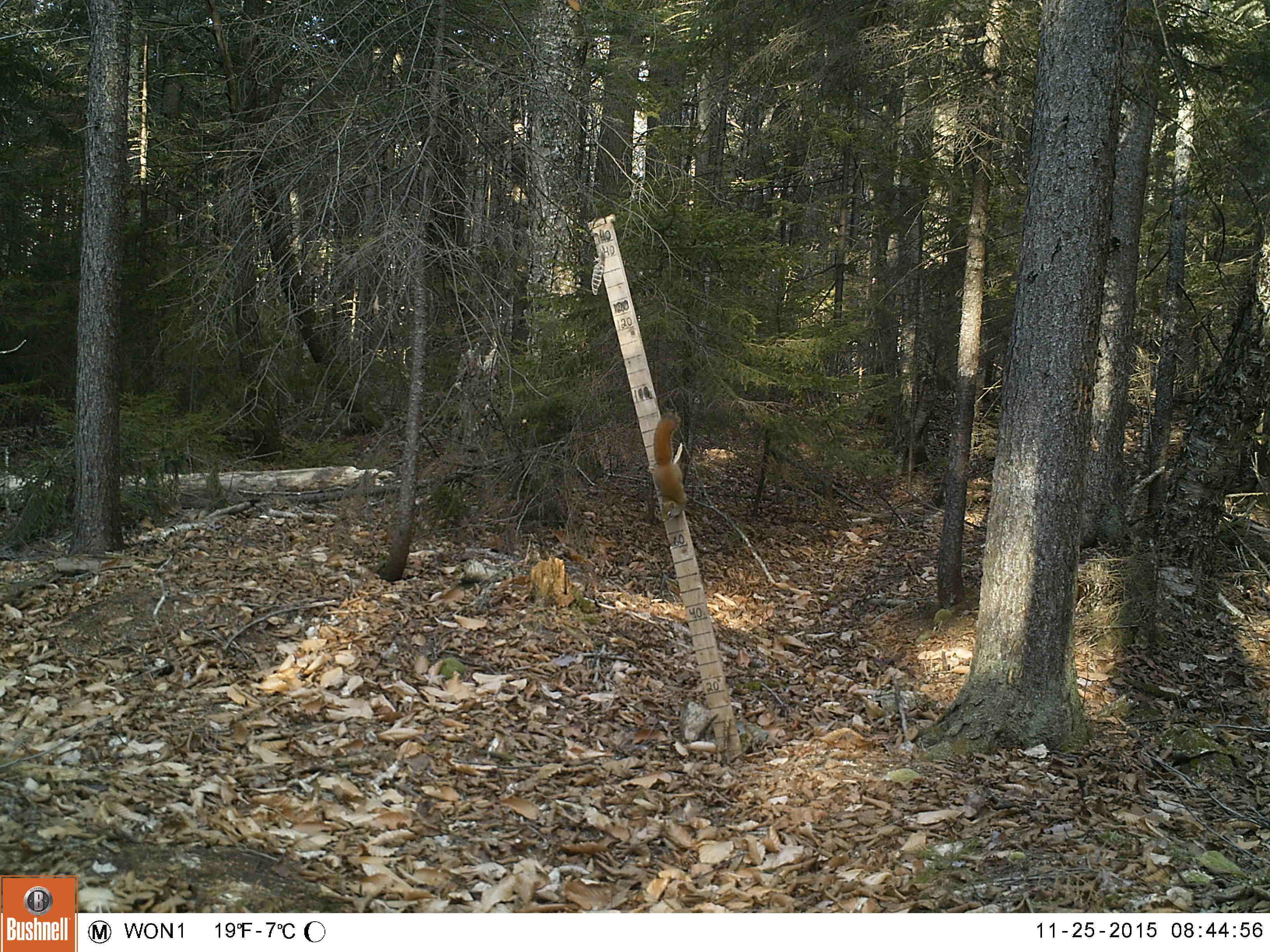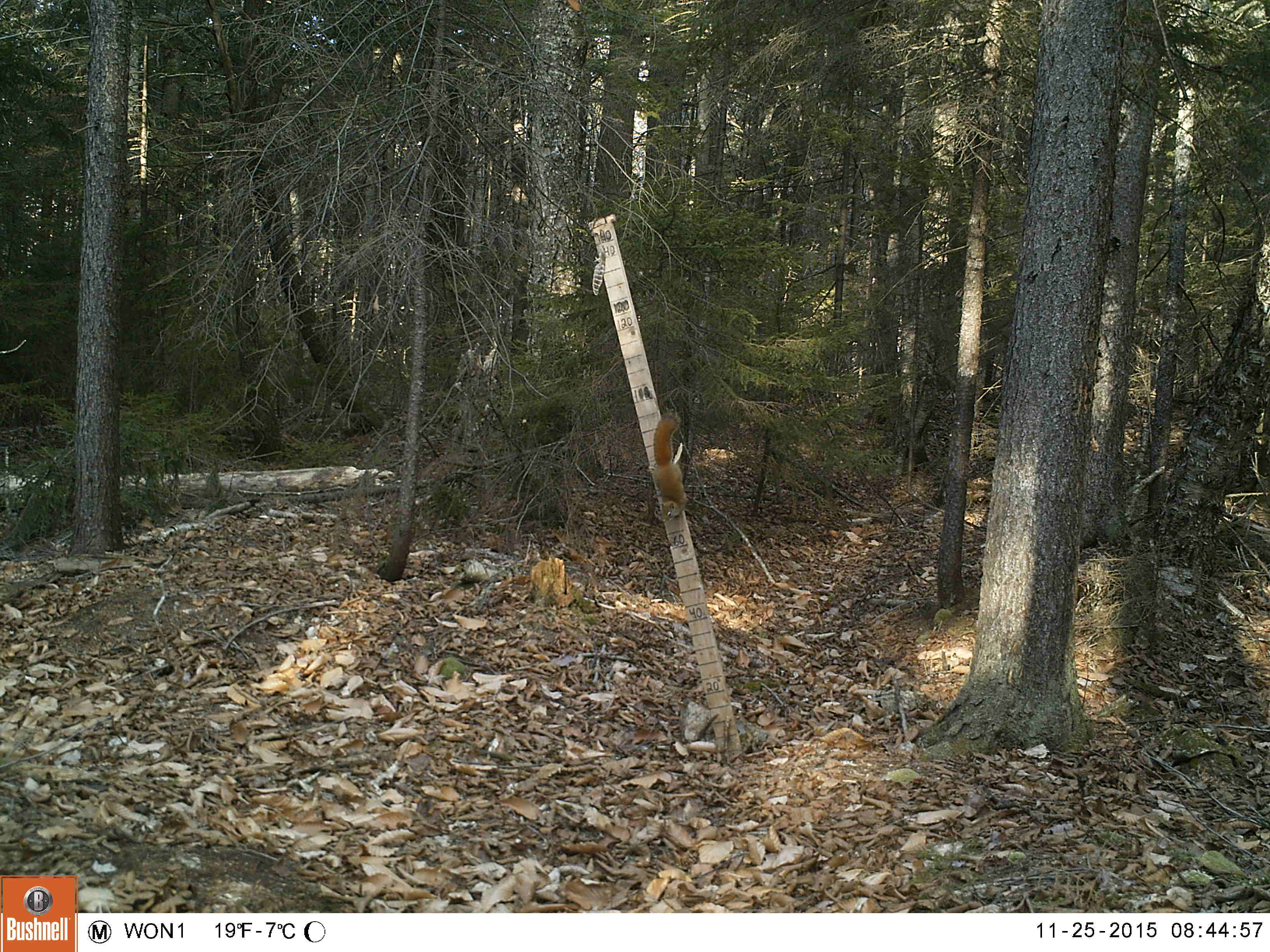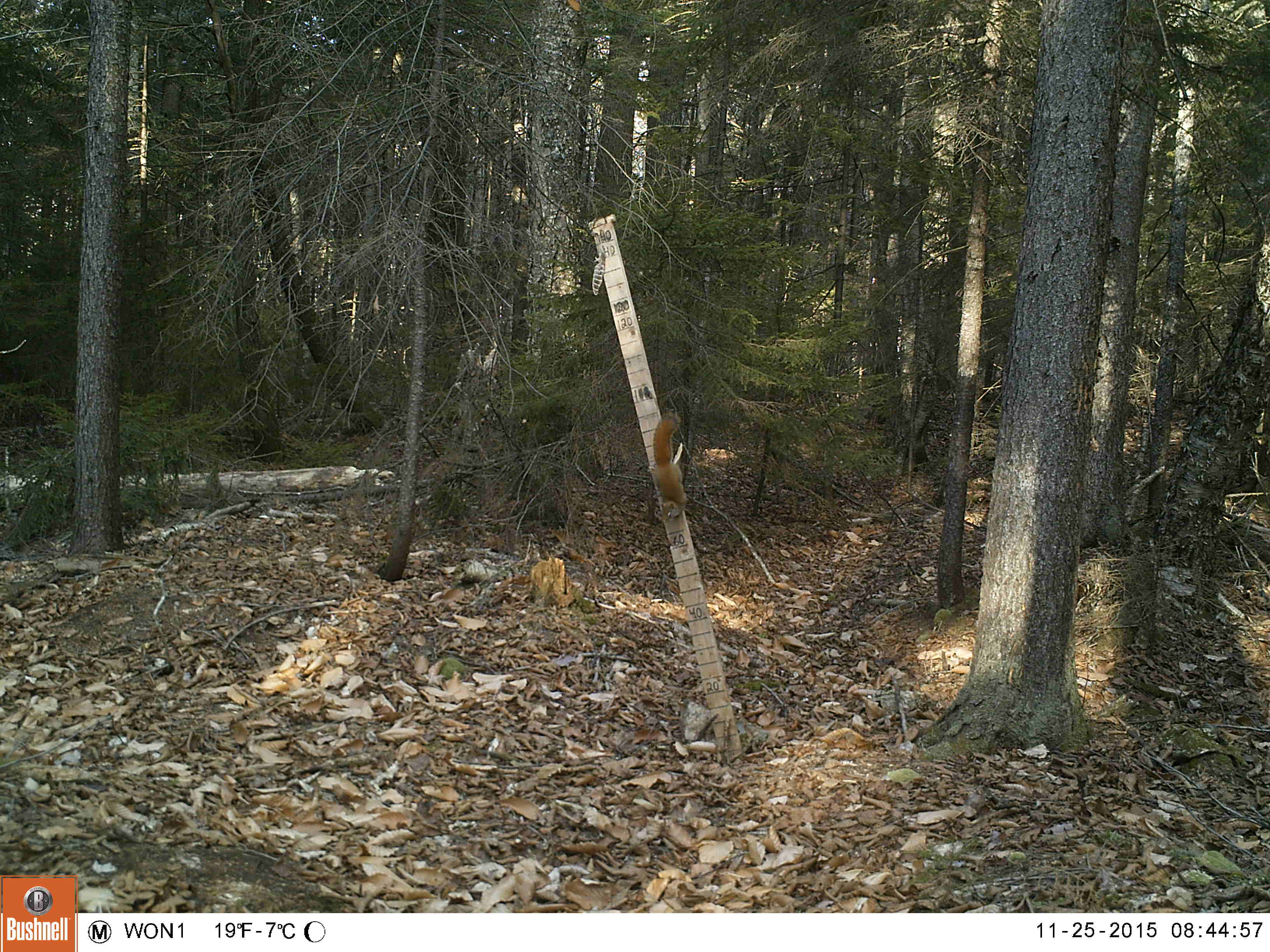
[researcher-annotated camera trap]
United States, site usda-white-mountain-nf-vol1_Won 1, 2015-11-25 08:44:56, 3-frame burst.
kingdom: Animalia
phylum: Chordata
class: Mammalia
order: Rodentia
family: Sciuridae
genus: Tamiasciurus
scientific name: Tamiasciurus hudsonicus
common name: red squirrel